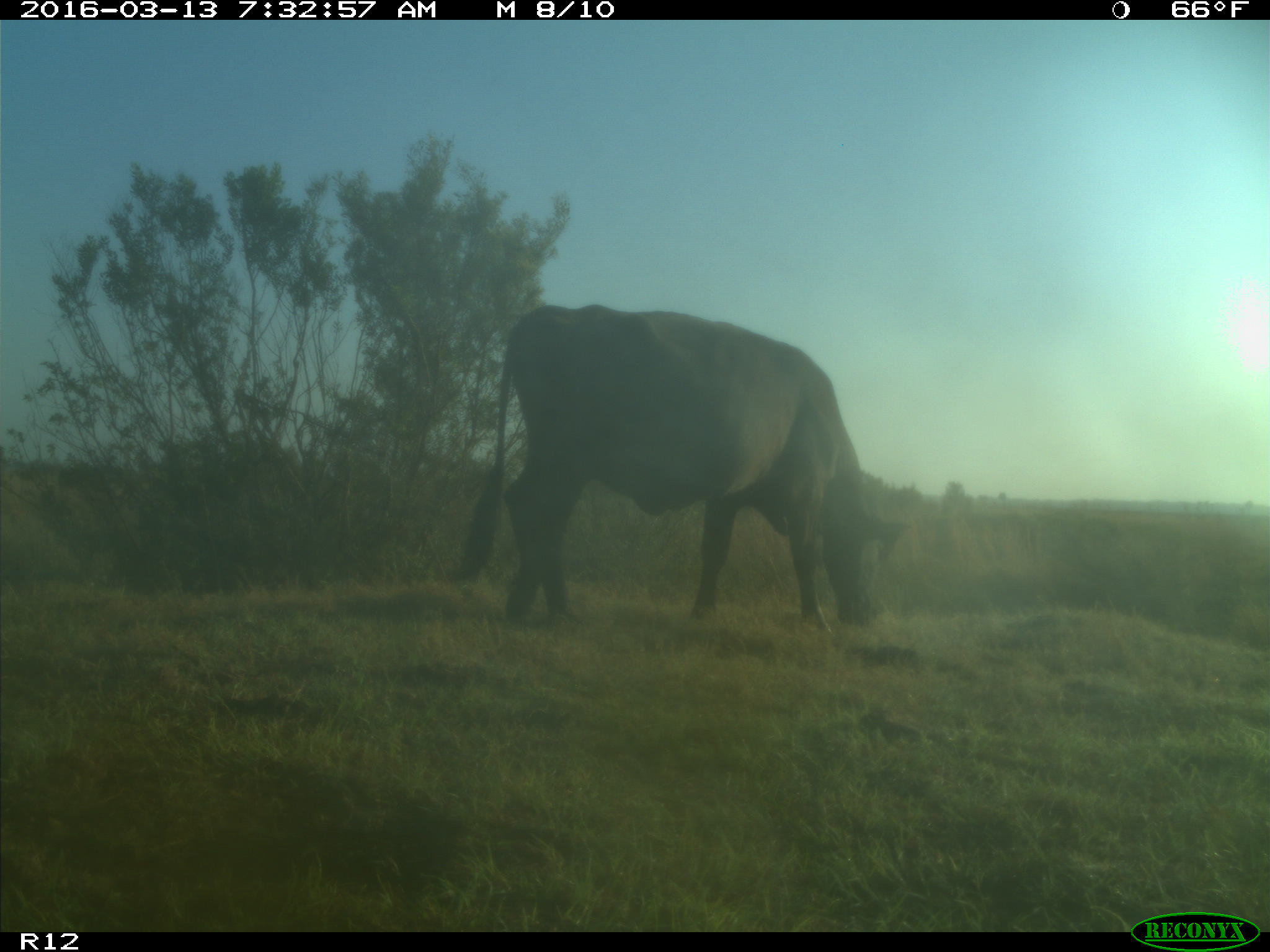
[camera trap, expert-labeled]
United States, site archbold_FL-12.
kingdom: Animalia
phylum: Chordata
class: Mammalia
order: Artiodactyla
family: Bovidae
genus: Bos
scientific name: Bos taurus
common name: domestic cow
Bos taurus (domestic cow).